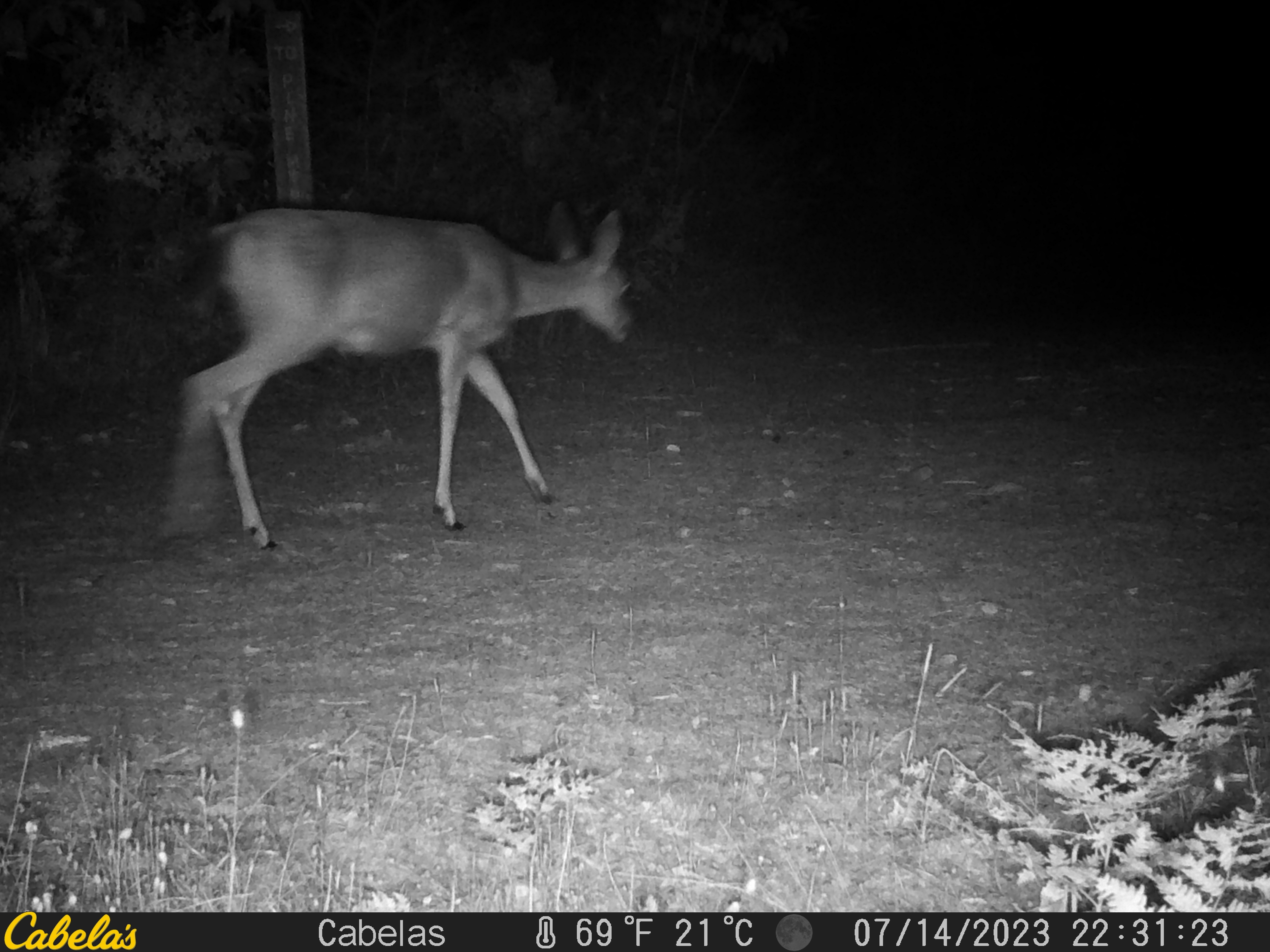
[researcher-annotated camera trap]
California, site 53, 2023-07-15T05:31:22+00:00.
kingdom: Animalia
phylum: Chordata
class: Mammalia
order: Artiodactyla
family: Cervidae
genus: Odocoileus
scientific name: Odocoileus hemionus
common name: mule deer